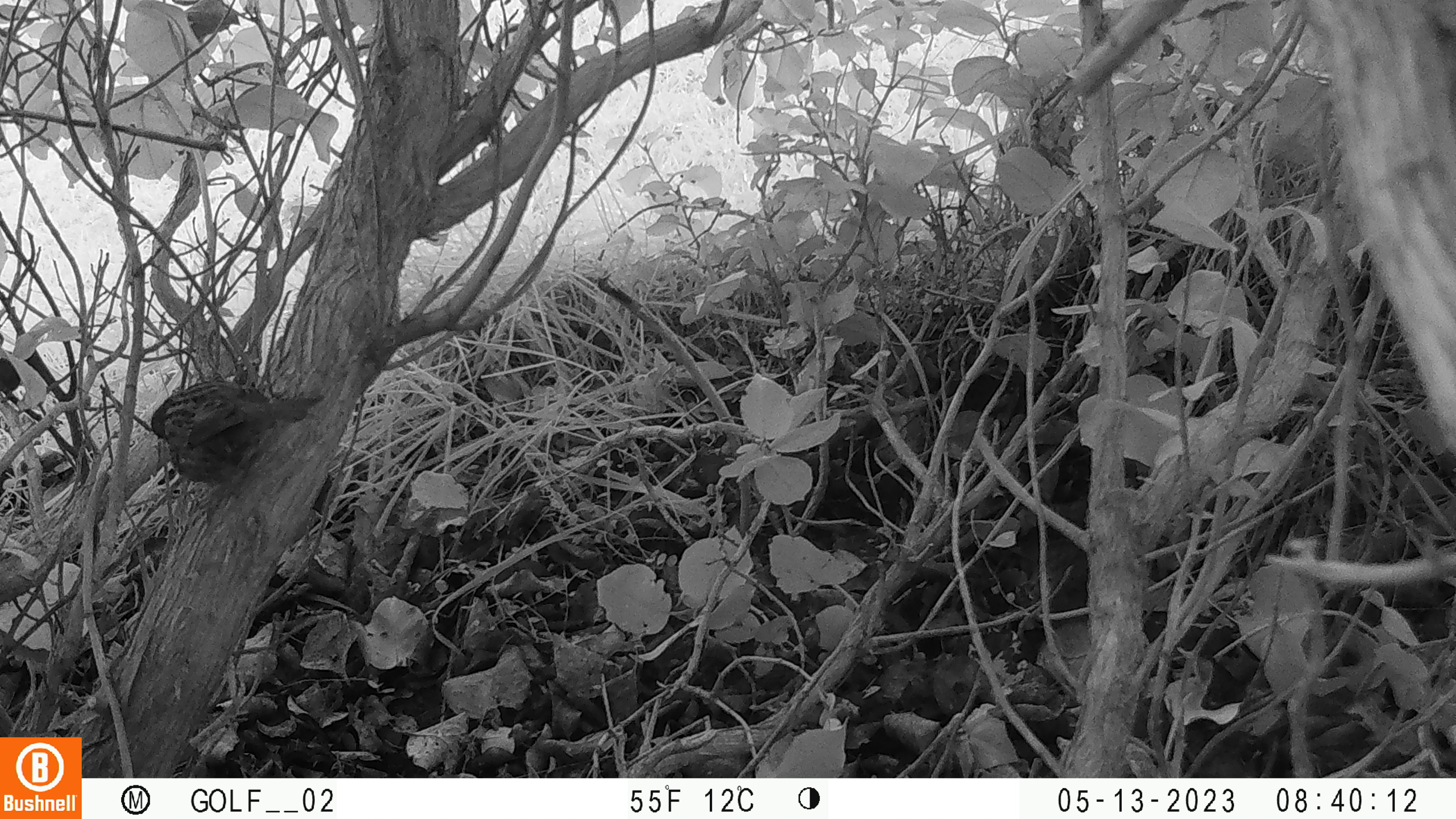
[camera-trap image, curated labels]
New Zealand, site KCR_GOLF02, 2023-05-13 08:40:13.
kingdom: Animalia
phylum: Chordata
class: Aves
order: Passeriformes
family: Prunellidae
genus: Prunella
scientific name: Prunella modularis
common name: dunnock